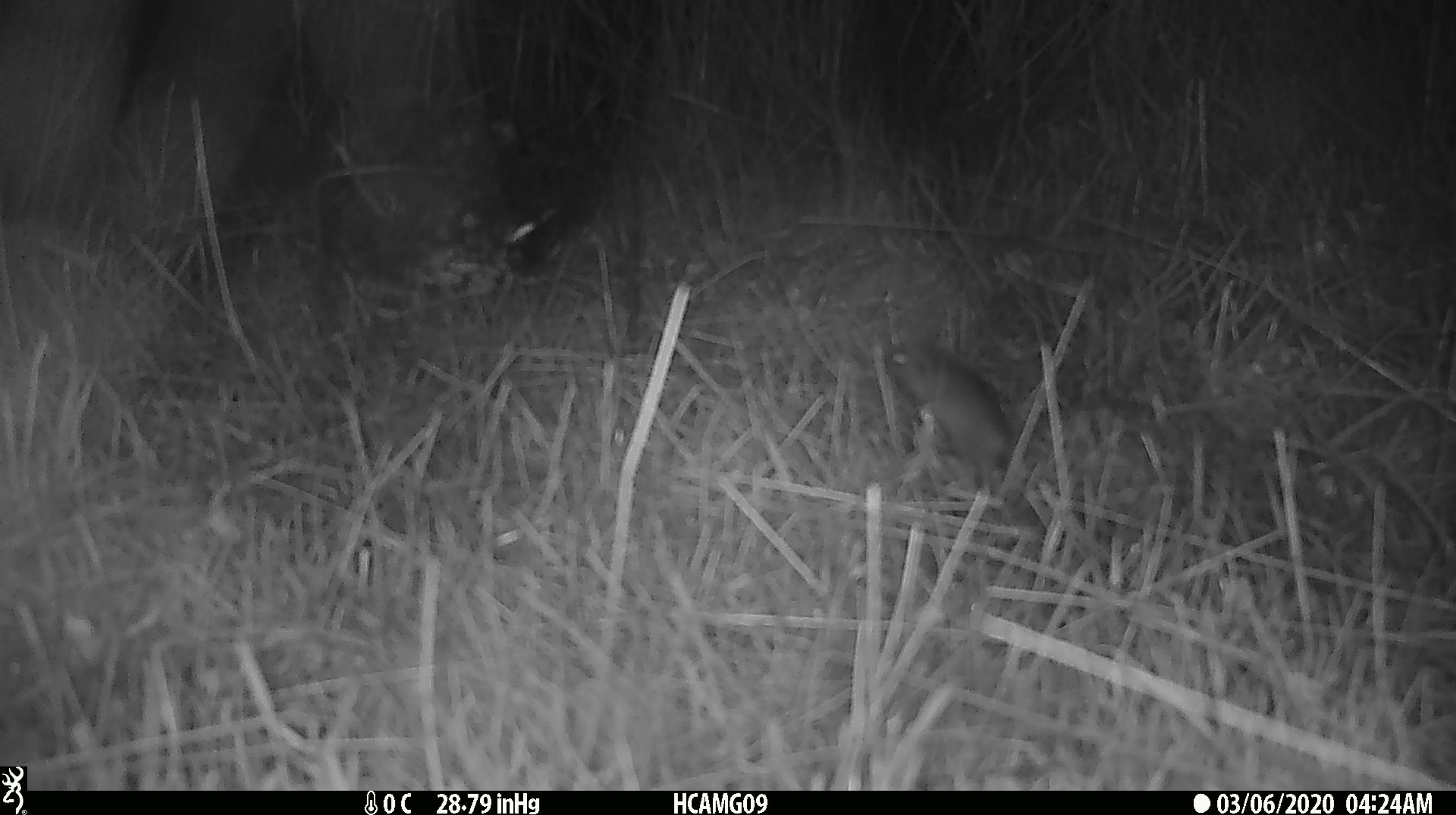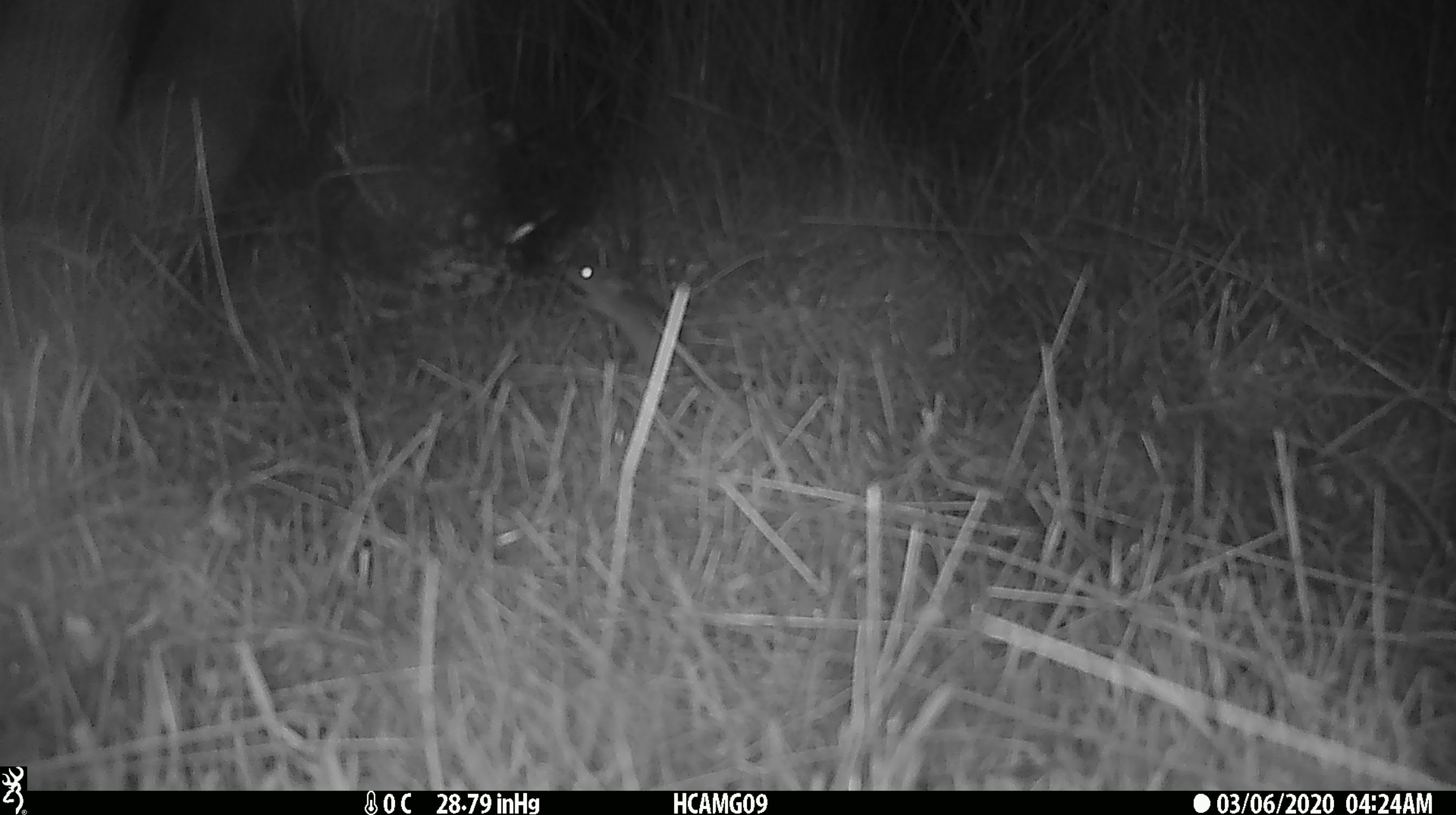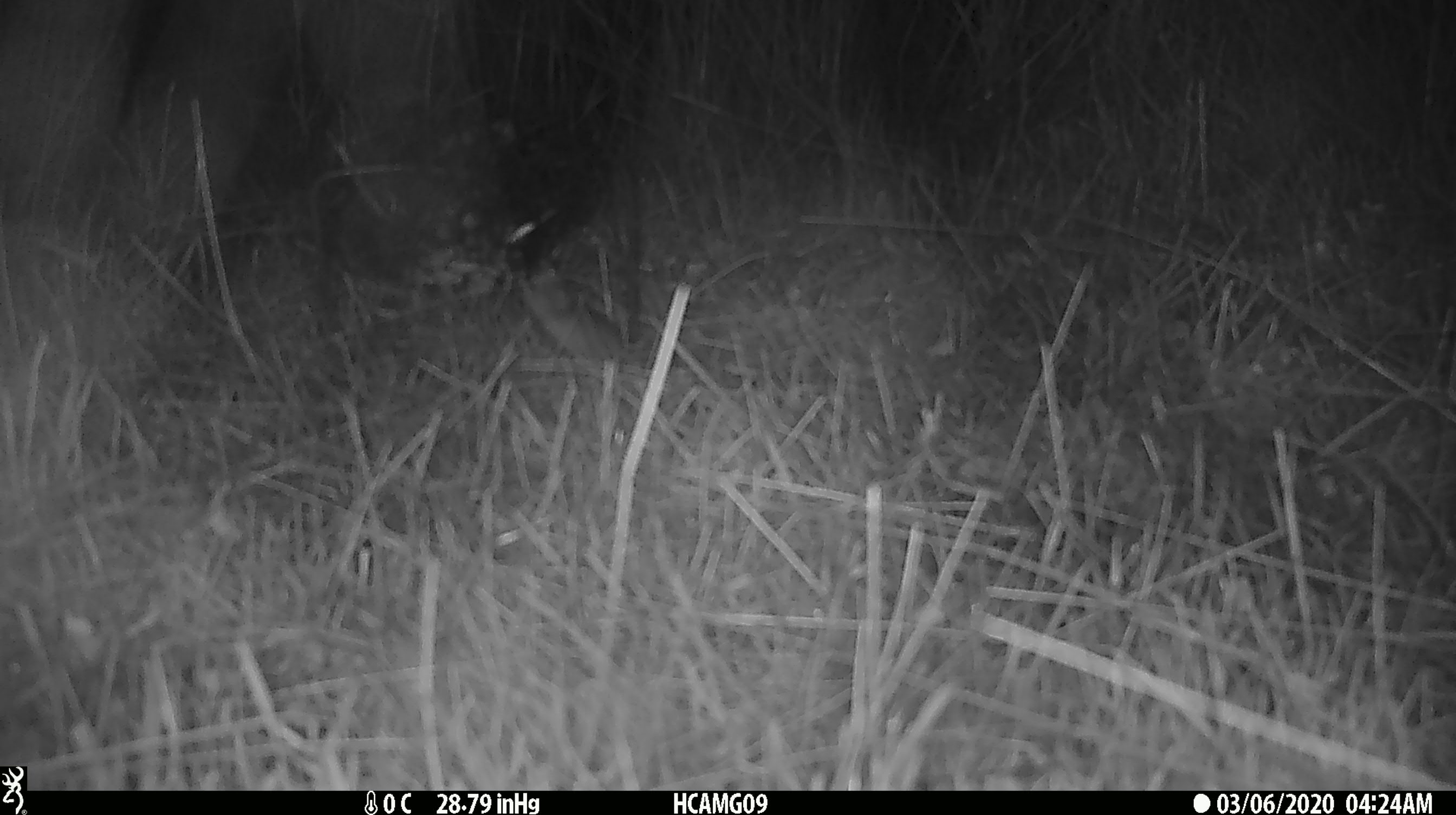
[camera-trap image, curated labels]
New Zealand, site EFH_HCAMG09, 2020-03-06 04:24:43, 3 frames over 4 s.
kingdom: Animalia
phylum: Chordata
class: Mammalia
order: Rodentia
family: Muridae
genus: Mus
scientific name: Mus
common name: mouse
Mouse (Mus).